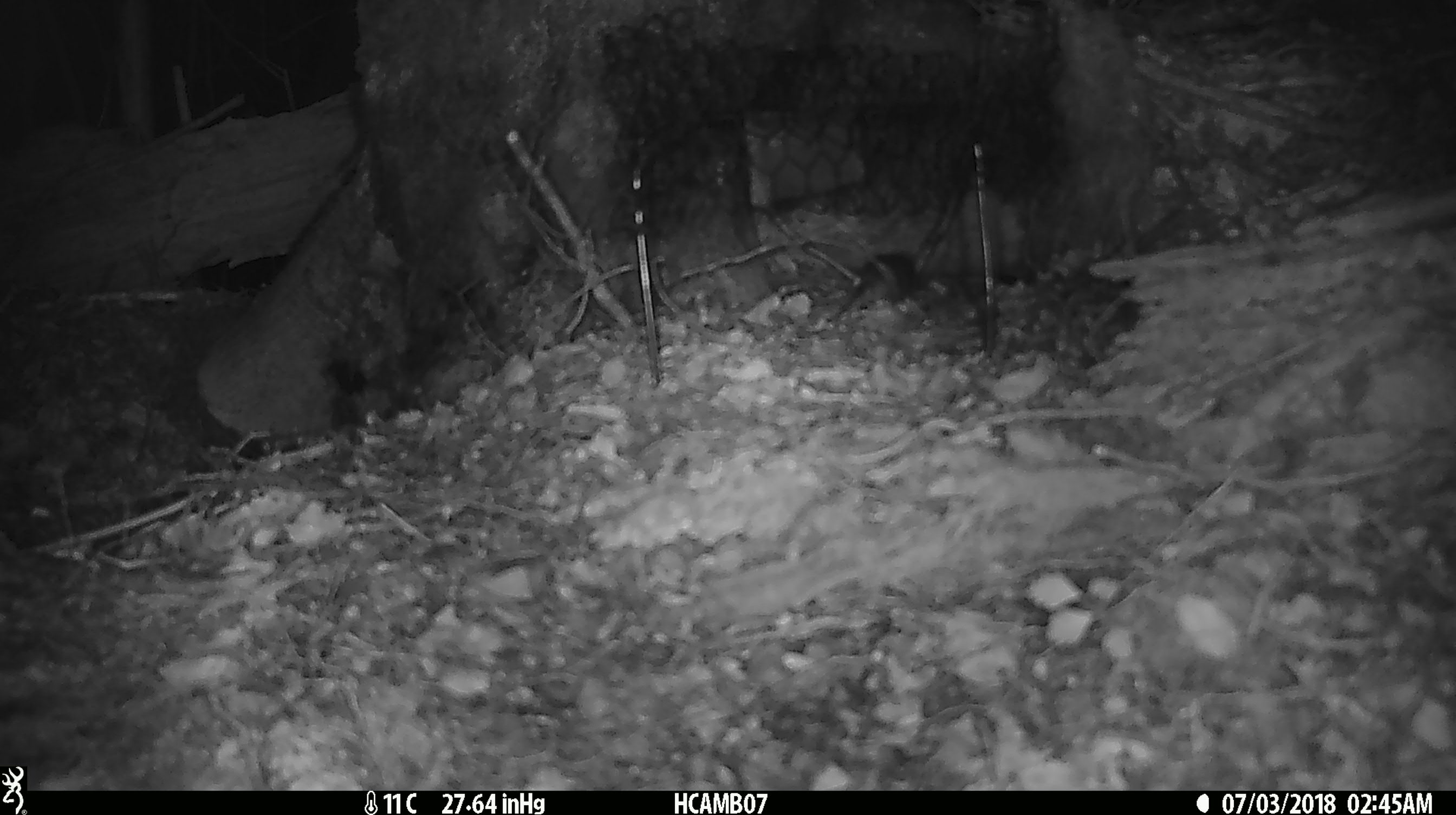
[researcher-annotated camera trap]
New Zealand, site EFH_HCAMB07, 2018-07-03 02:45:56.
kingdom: Animalia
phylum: Chordata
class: Mammalia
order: Rodentia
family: Muridae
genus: Mus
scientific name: Mus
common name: mouse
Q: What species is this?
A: Mouse (Mus).